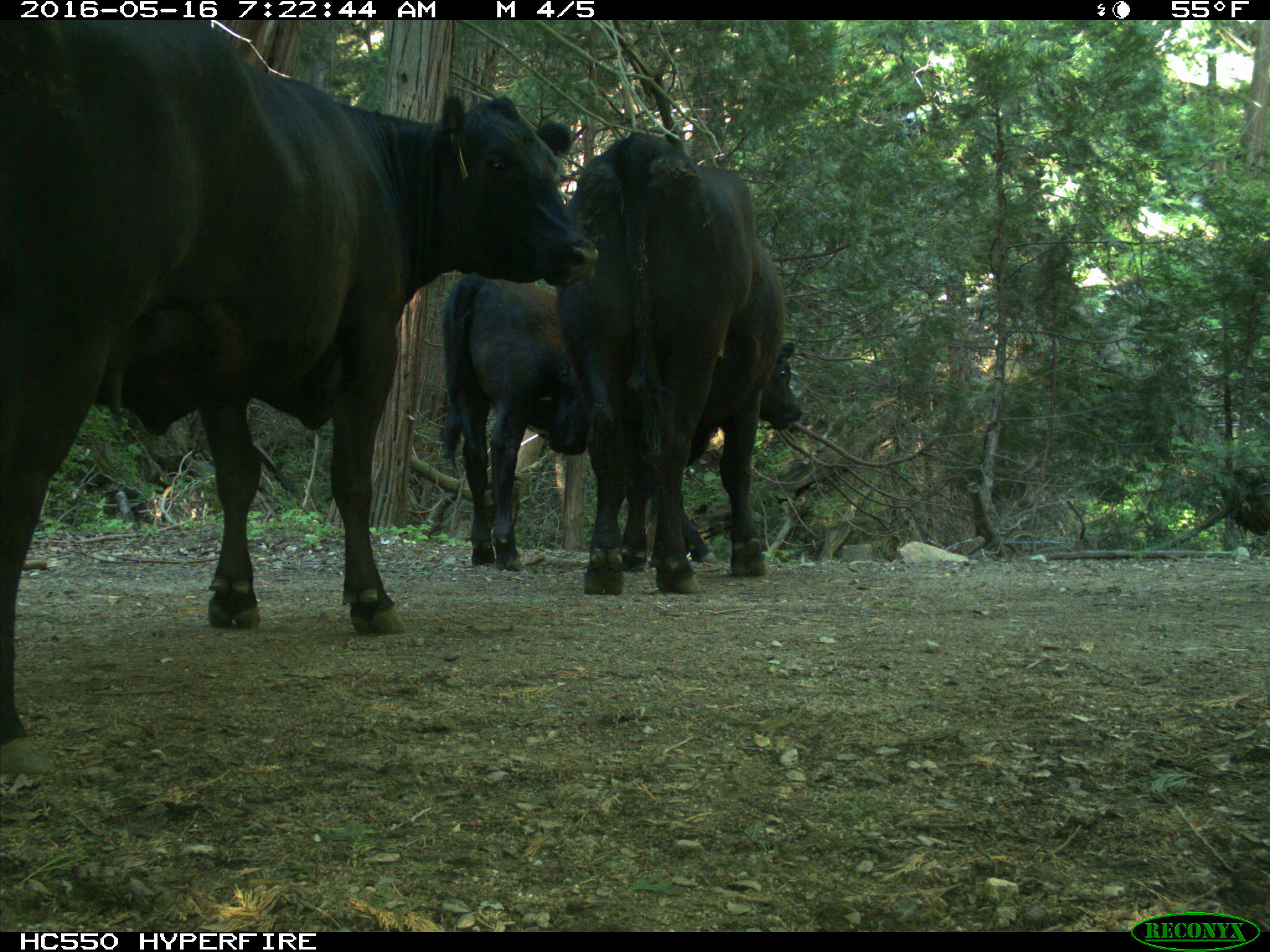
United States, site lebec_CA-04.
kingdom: Animalia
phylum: Chordata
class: Mammalia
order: Artiodactyla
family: Bovidae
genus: Bos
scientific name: Bos taurus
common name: domestic cow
Bos taurus (domestic cow).